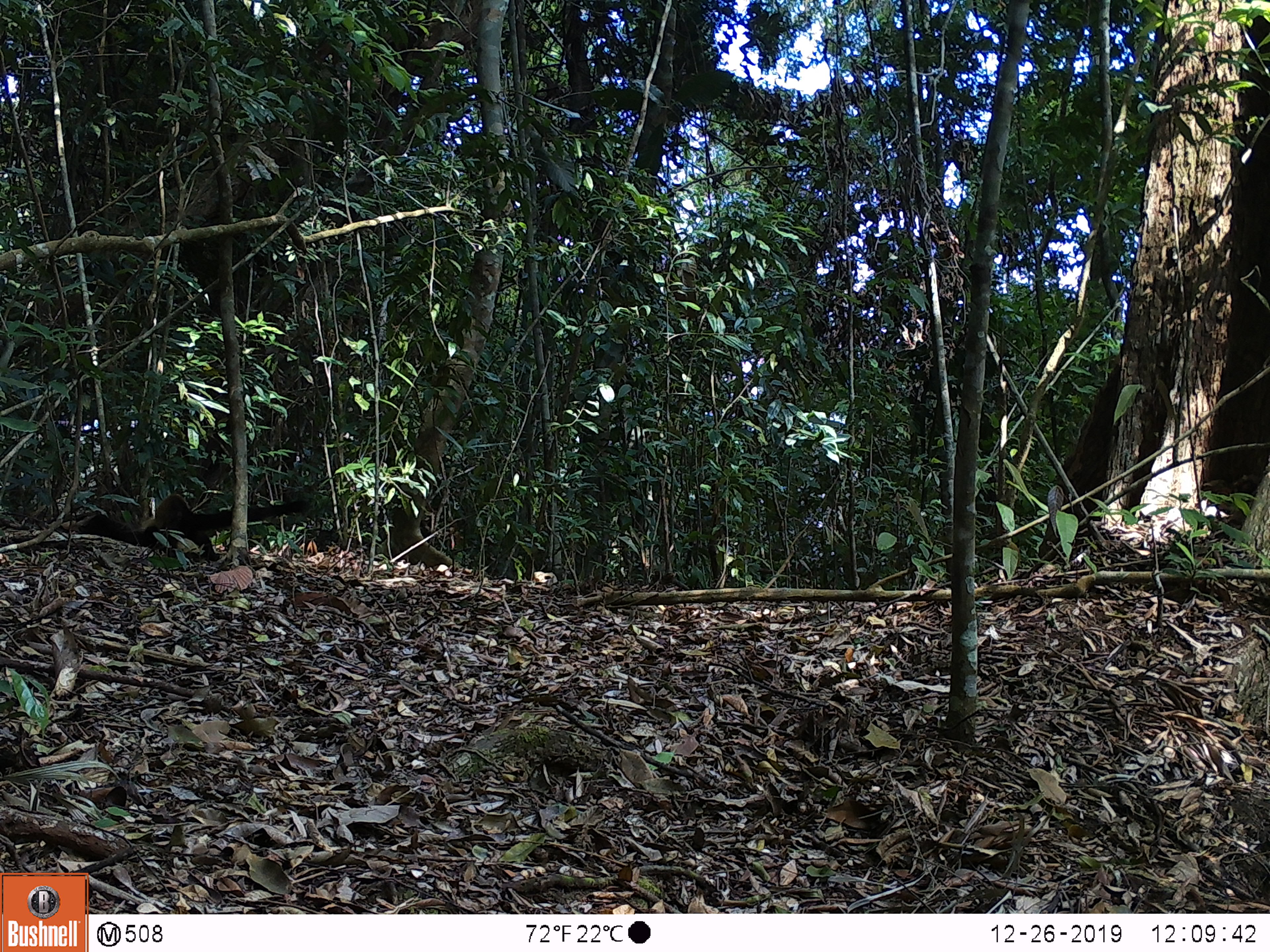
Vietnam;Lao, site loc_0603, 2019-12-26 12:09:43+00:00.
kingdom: Animalia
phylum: Chordata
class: Mammalia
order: Carnivora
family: Mustelidae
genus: Martes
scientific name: Martes flavigula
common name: yellow-throated marten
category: yellow throated marten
Yellow throated marten (yellow-throated marten) (Martes flavigula). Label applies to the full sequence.